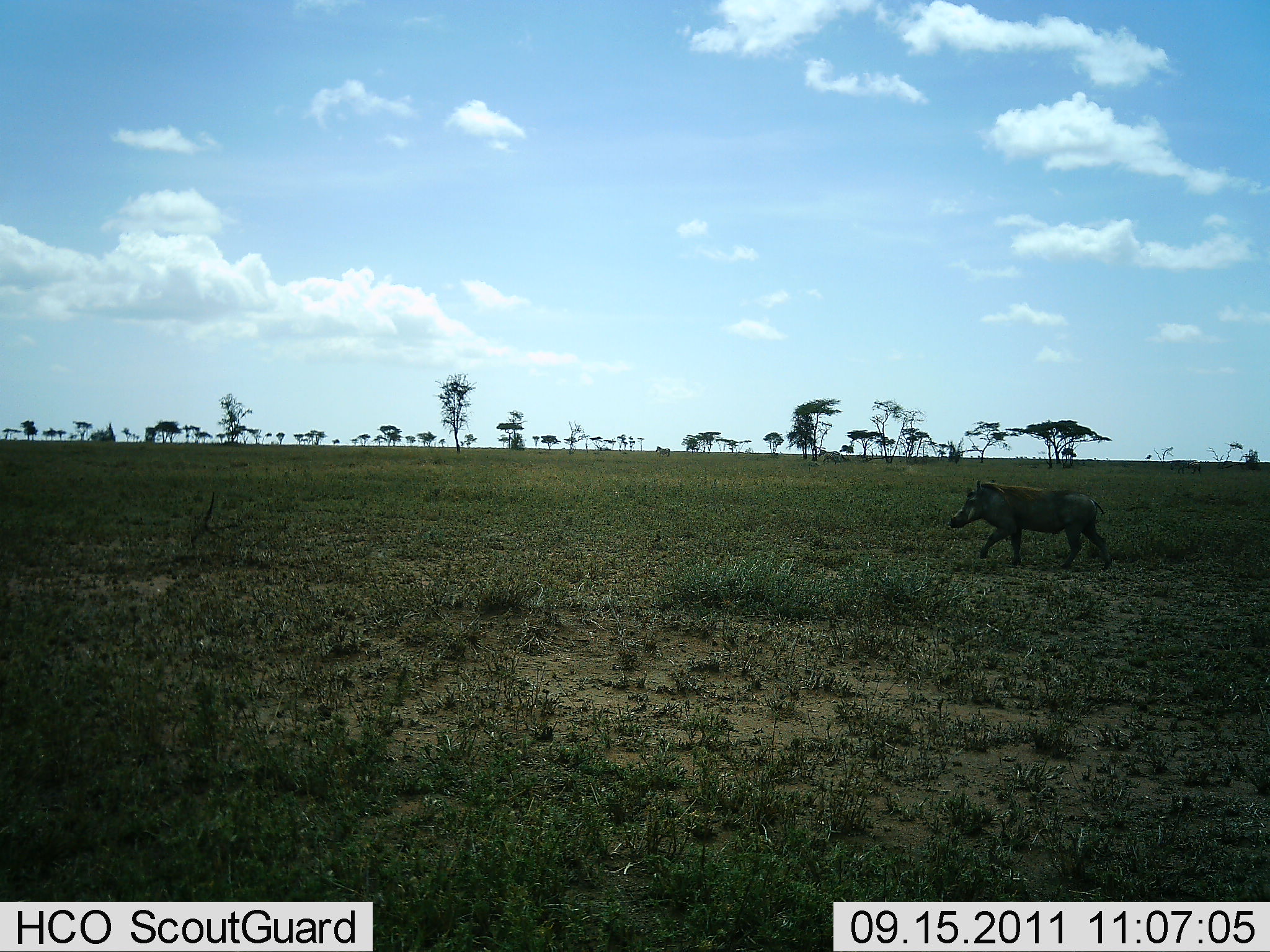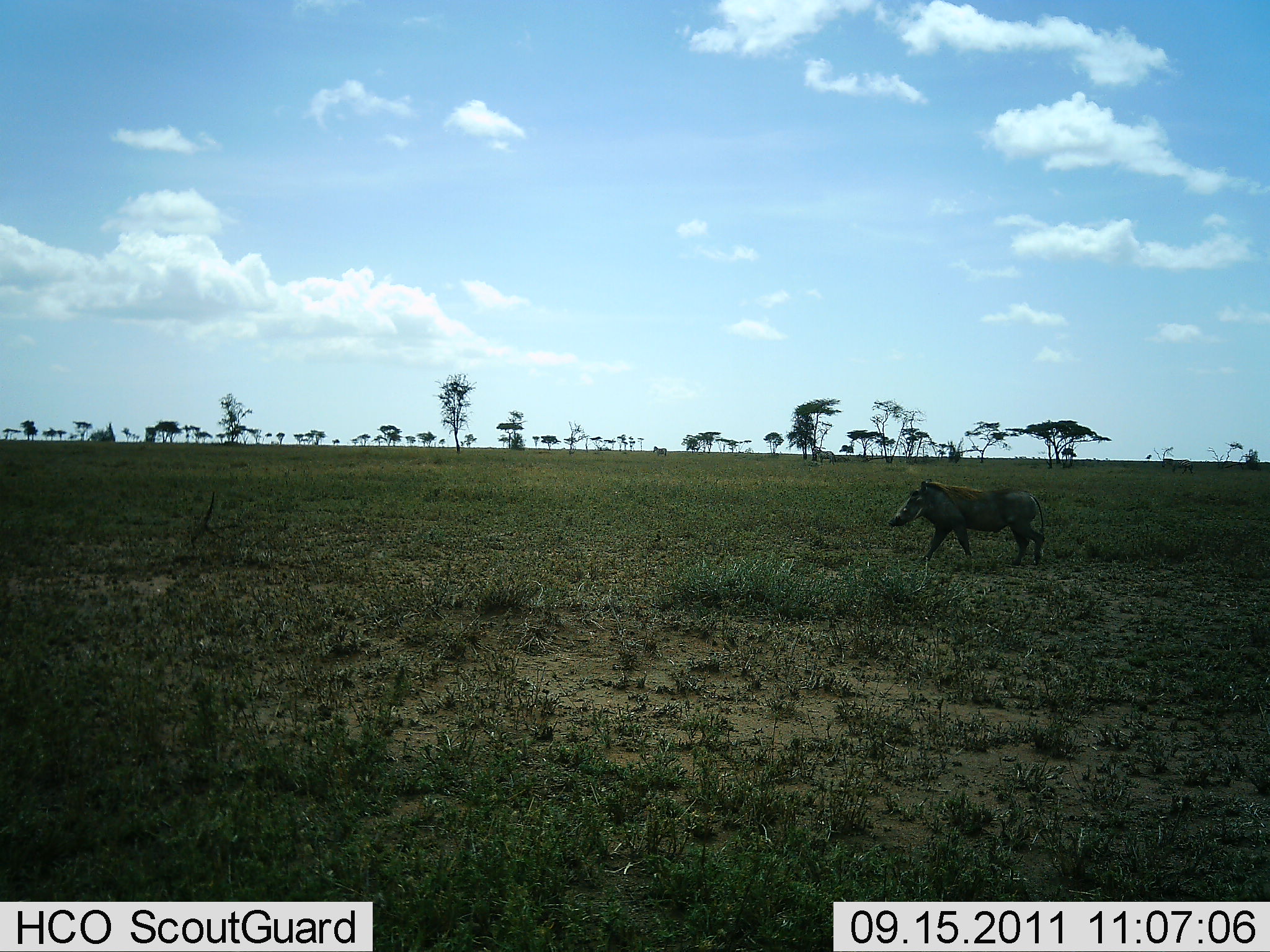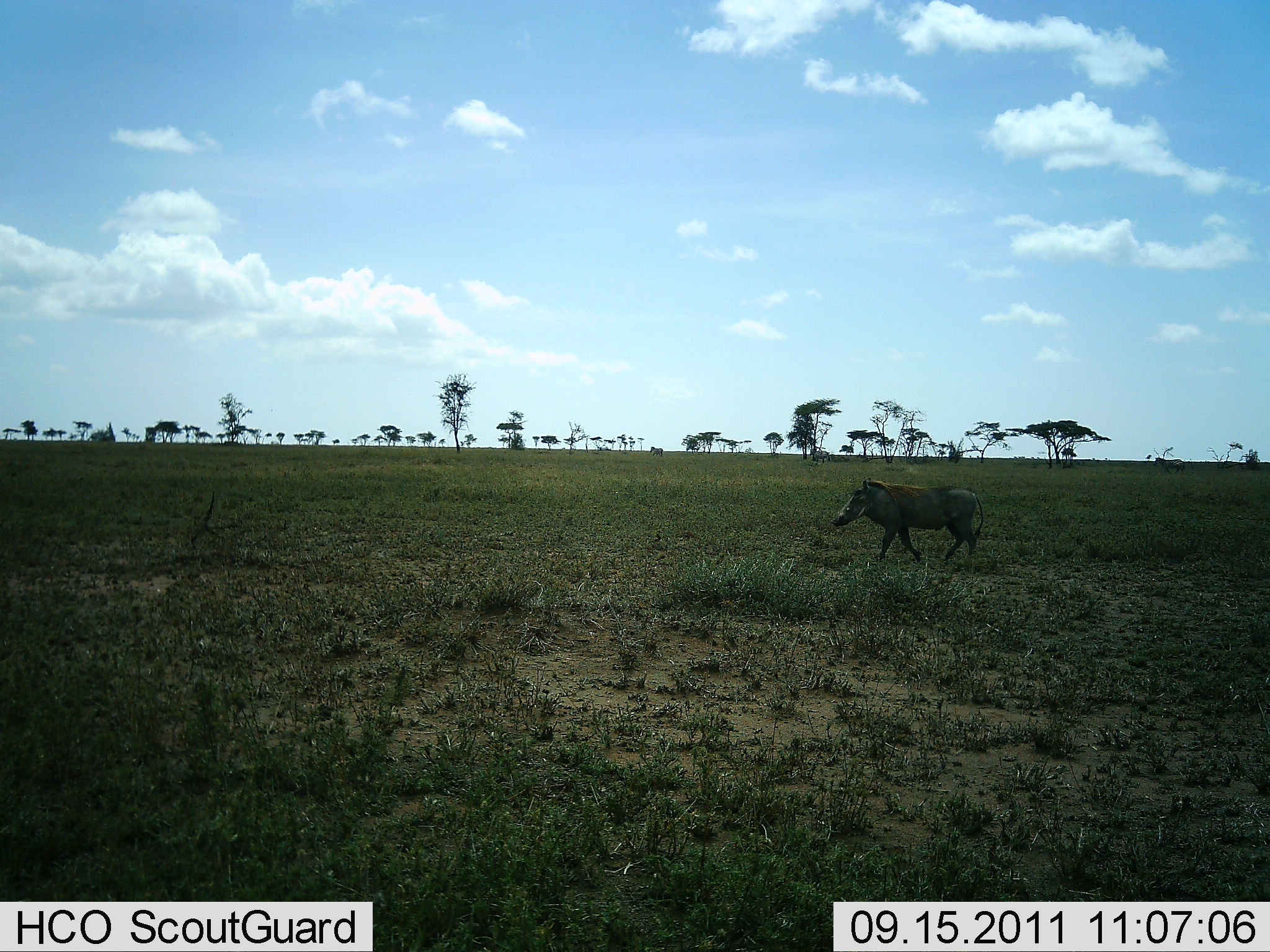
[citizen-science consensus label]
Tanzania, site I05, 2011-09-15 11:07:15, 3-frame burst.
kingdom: Animalia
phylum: Chordata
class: Mammalia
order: Artiodactyla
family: Suidae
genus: Phacochoerus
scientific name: Phacochoerus africanus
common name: warthog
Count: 1.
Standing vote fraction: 0%.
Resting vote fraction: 0%.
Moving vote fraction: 100%.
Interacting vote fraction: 0%.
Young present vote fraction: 0%.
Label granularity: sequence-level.